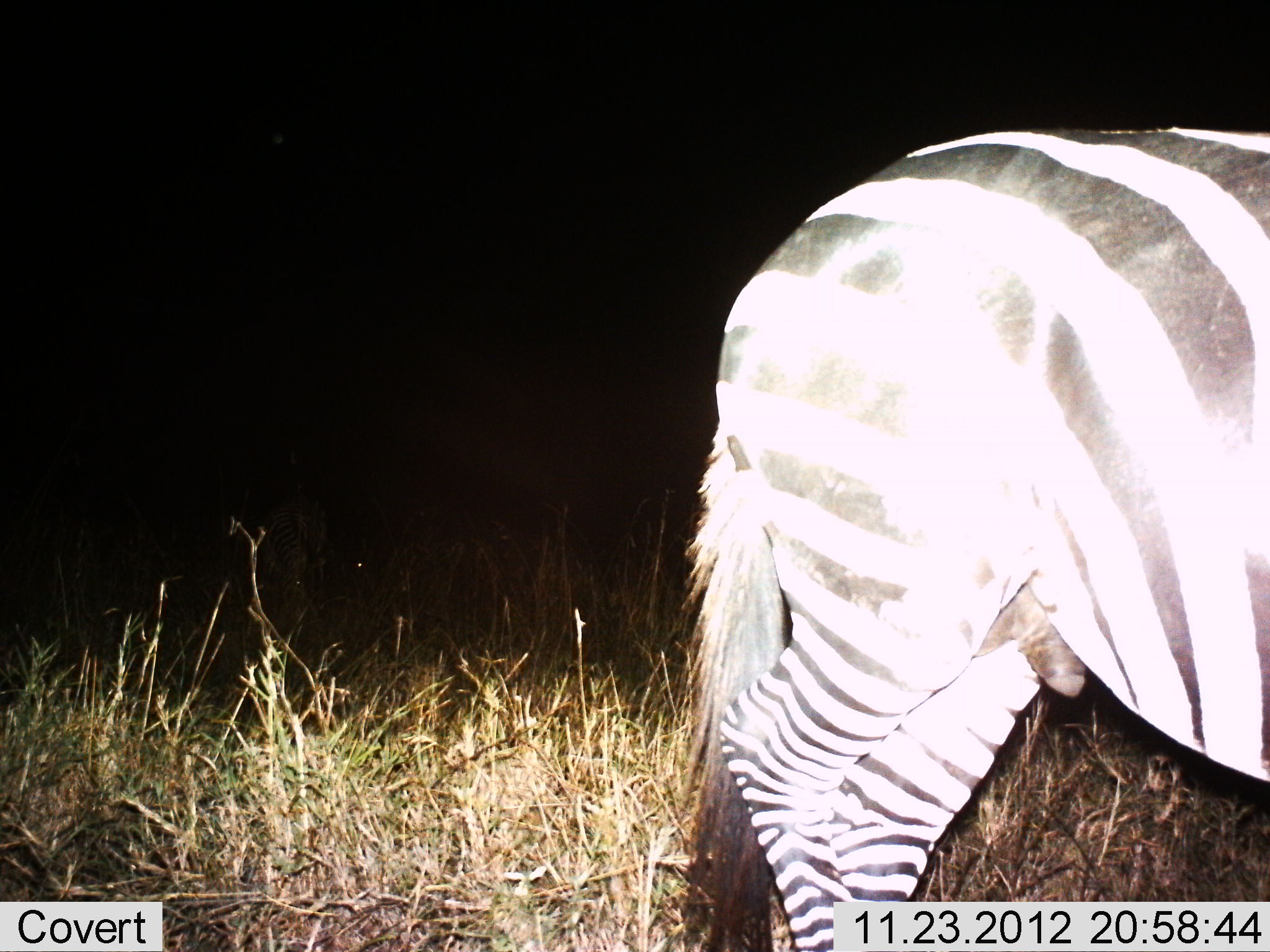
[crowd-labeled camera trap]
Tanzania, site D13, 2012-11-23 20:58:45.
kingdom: Animalia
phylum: Chordata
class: Mammalia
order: Perissodactyla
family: Equidae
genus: Equus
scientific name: Equus quagga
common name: plains zebra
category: zebra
Zebra (plains zebra) (Equus quagga), count 1. Behavior (volunteer vote fractions): standing 90%, resting 0%, moving 10%, interacting 0%. Young present (vote fraction): 0%. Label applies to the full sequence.